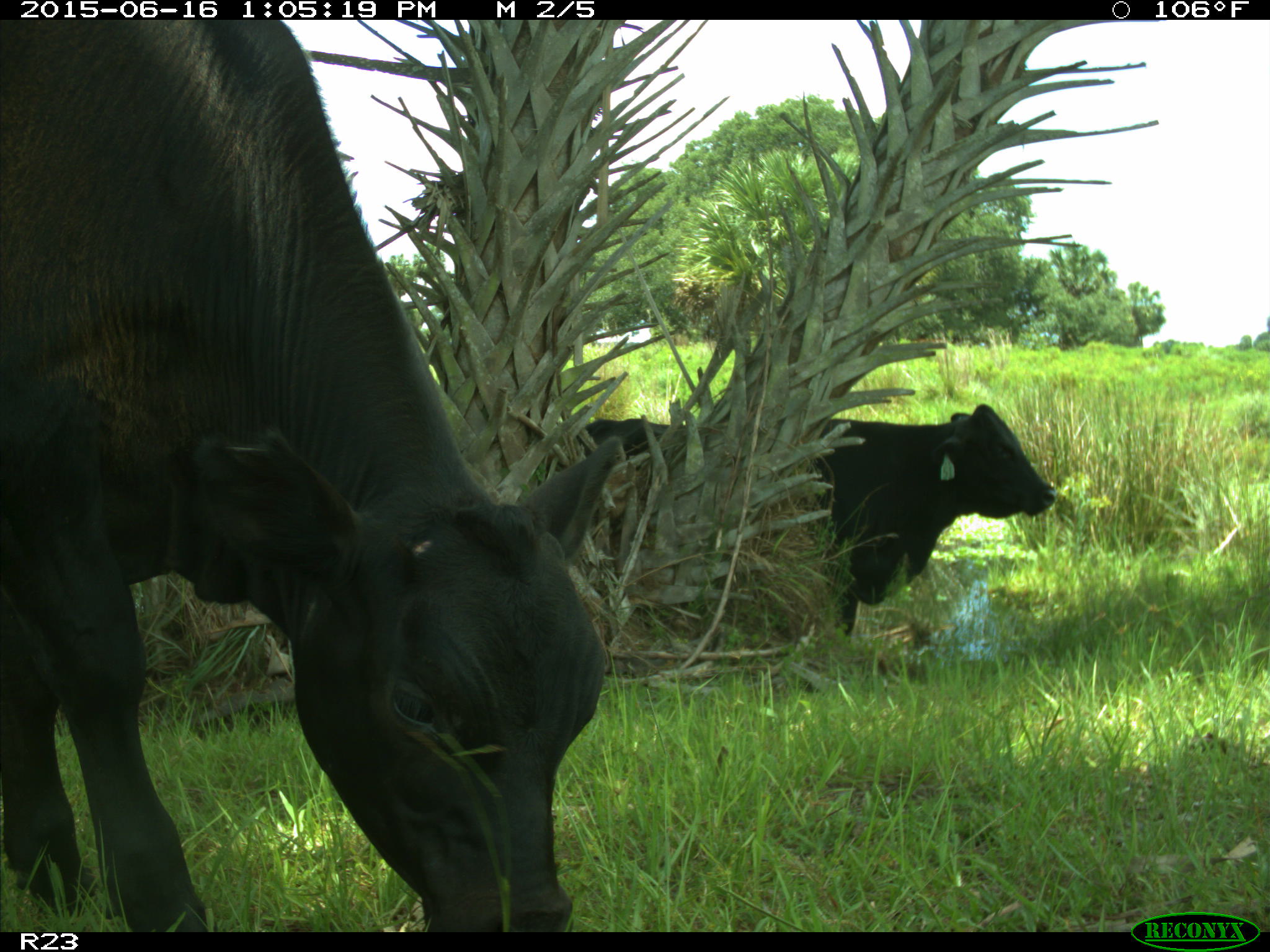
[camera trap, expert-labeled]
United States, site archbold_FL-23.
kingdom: Animalia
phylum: Chordata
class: Mammalia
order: Artiodactyla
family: Suidae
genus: Sus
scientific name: Sus scrofa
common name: wild boar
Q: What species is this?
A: Sus scrofa (wild boar).